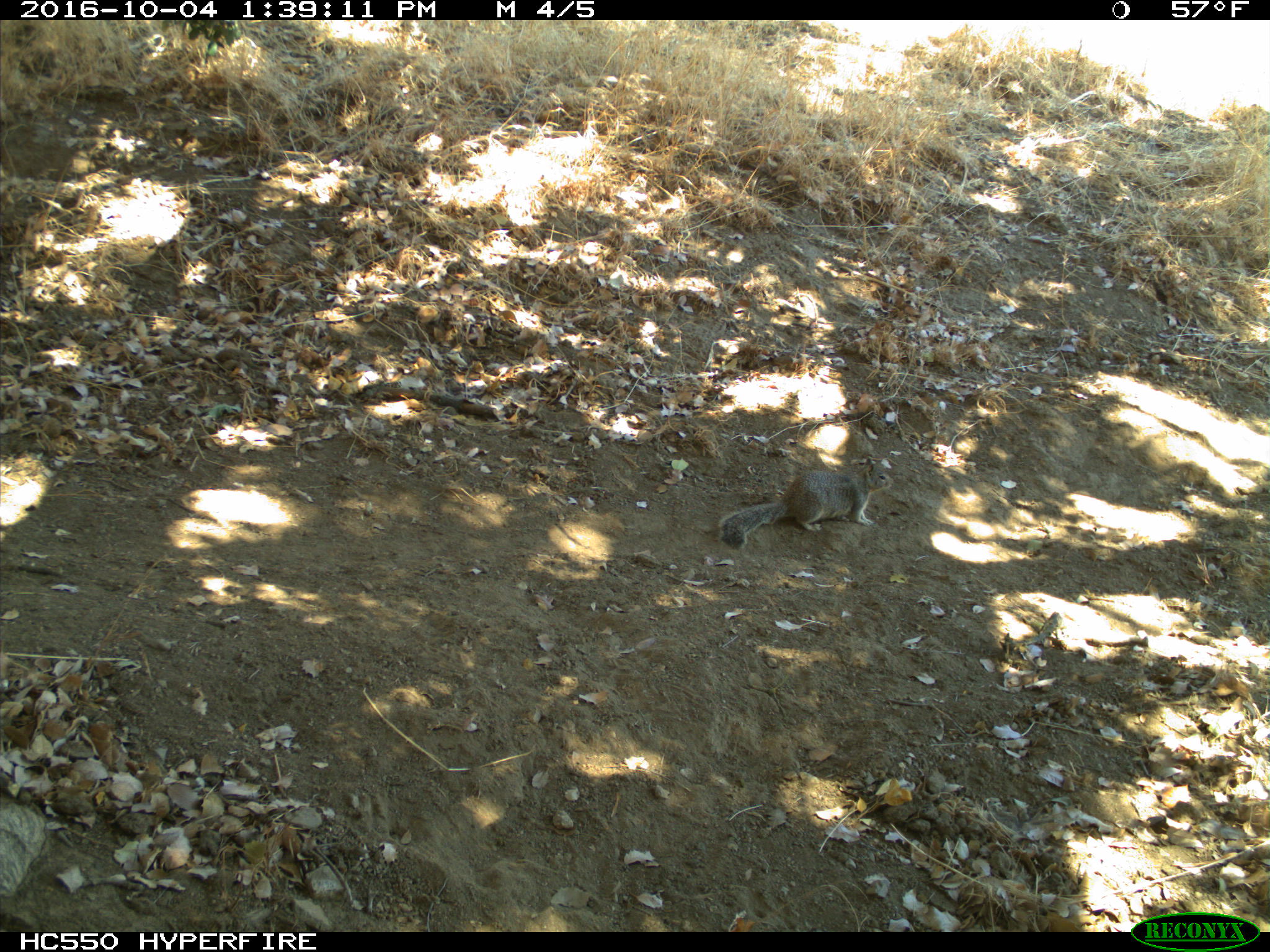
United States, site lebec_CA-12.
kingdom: Animalia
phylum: Chordata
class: Mammalia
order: Rodentia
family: Sciuridae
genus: Otospermophilus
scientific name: Otospermophilus beecheyi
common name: california ground squirrel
Otospermophilus beecheyi (california ground squirrel).